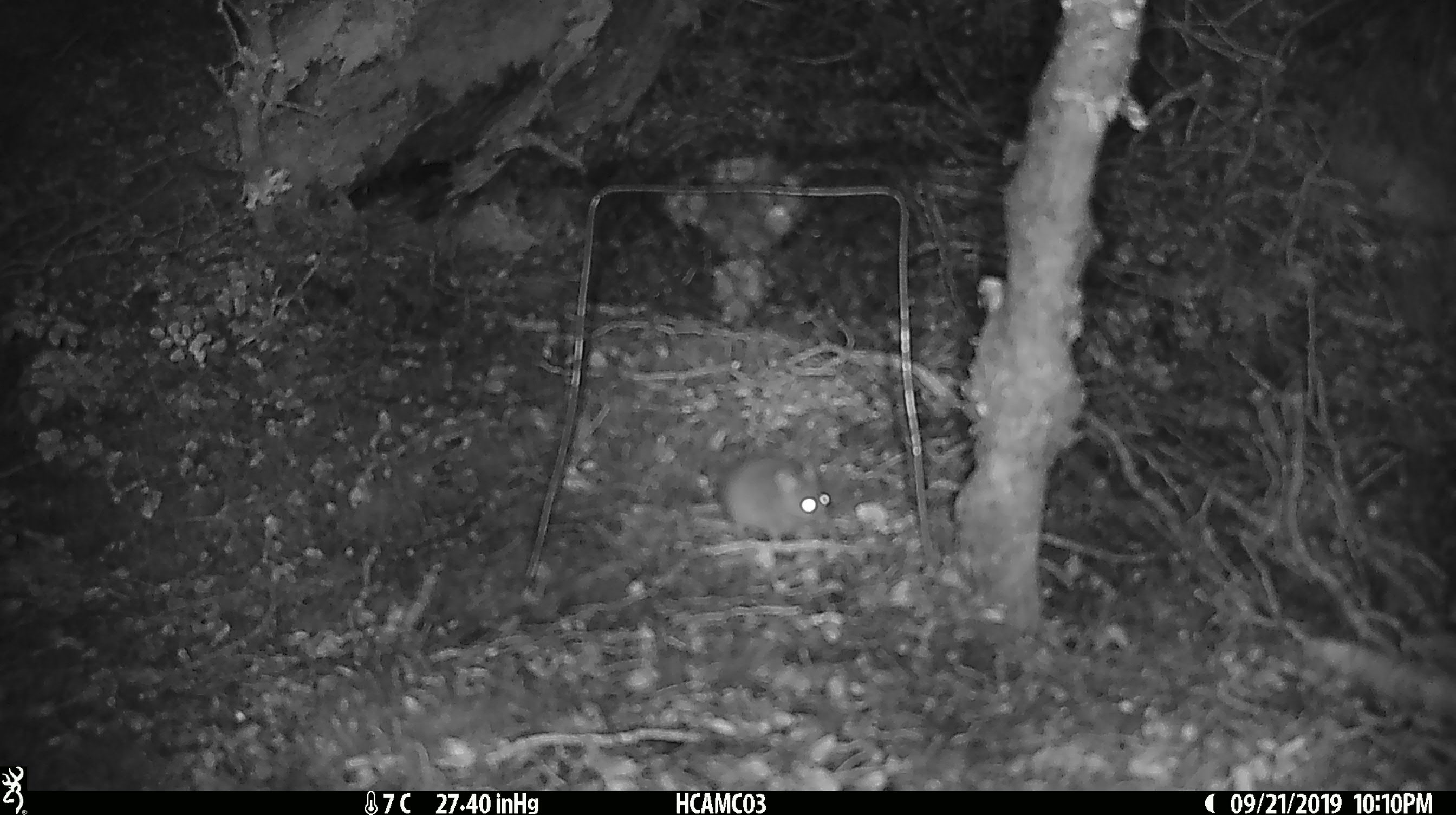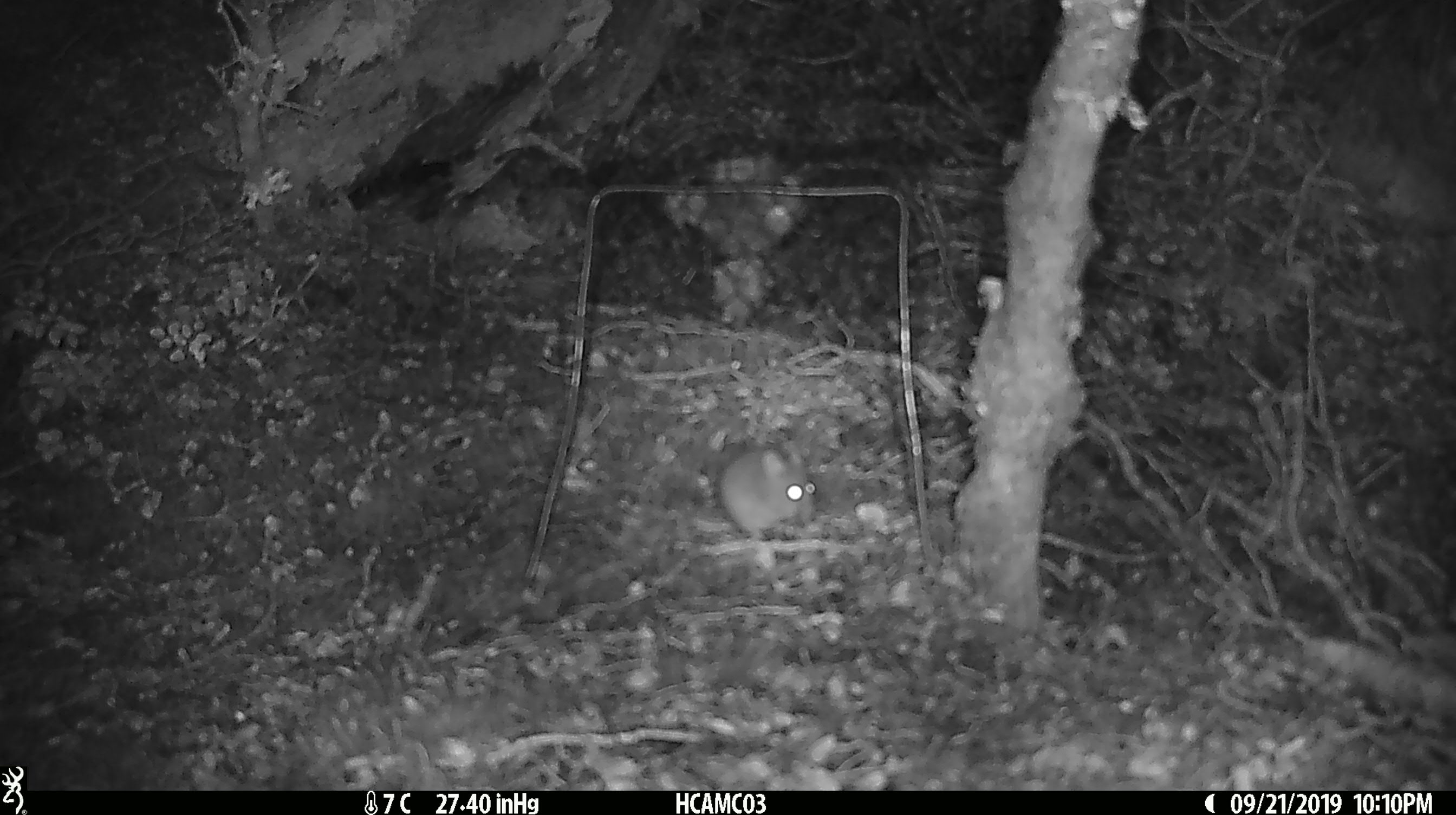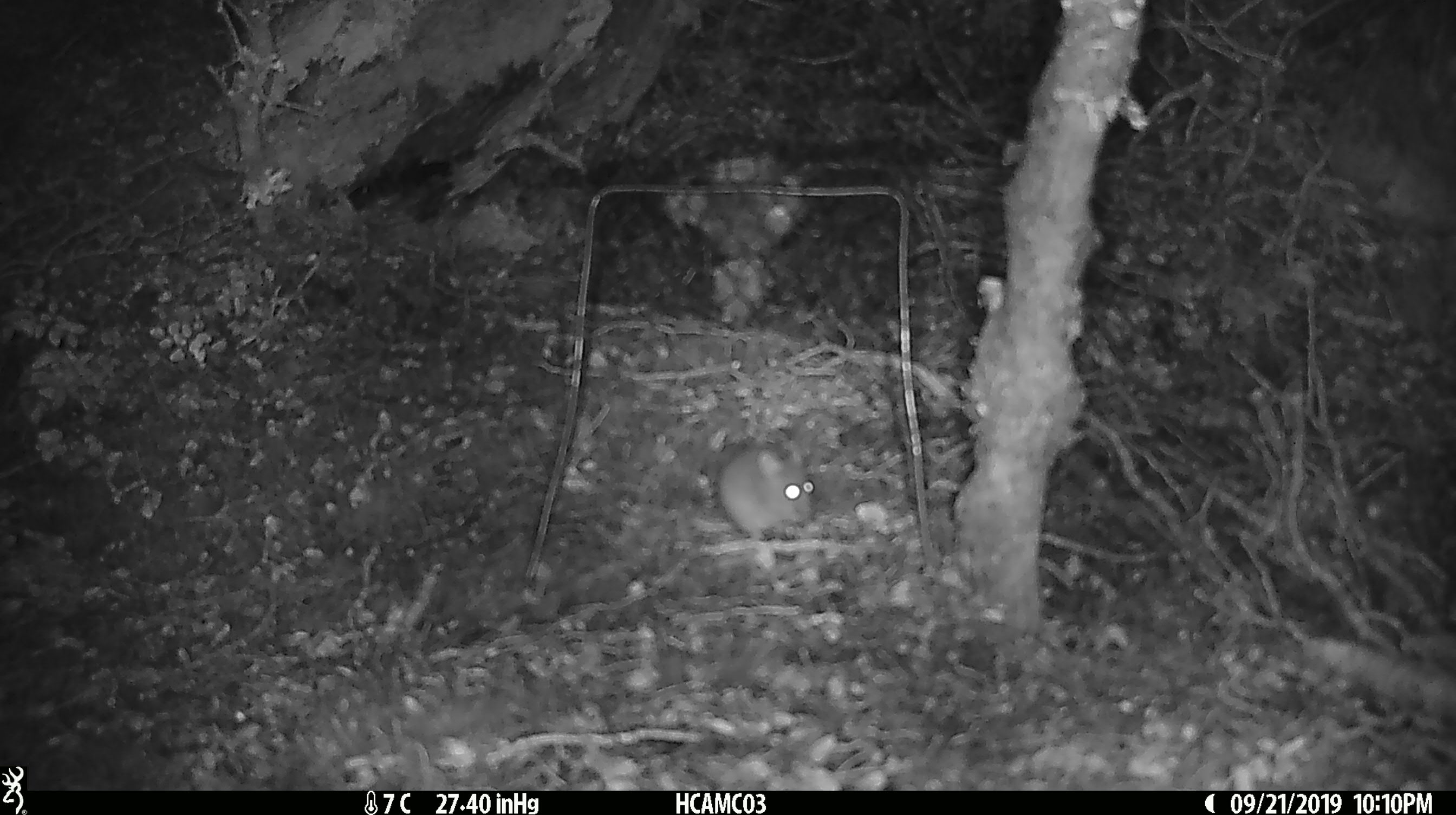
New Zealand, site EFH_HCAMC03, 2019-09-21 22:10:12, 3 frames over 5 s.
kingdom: Animalia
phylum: Chordata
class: Mammalia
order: Rodentia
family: Muridae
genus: Mus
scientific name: Mus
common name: mouse